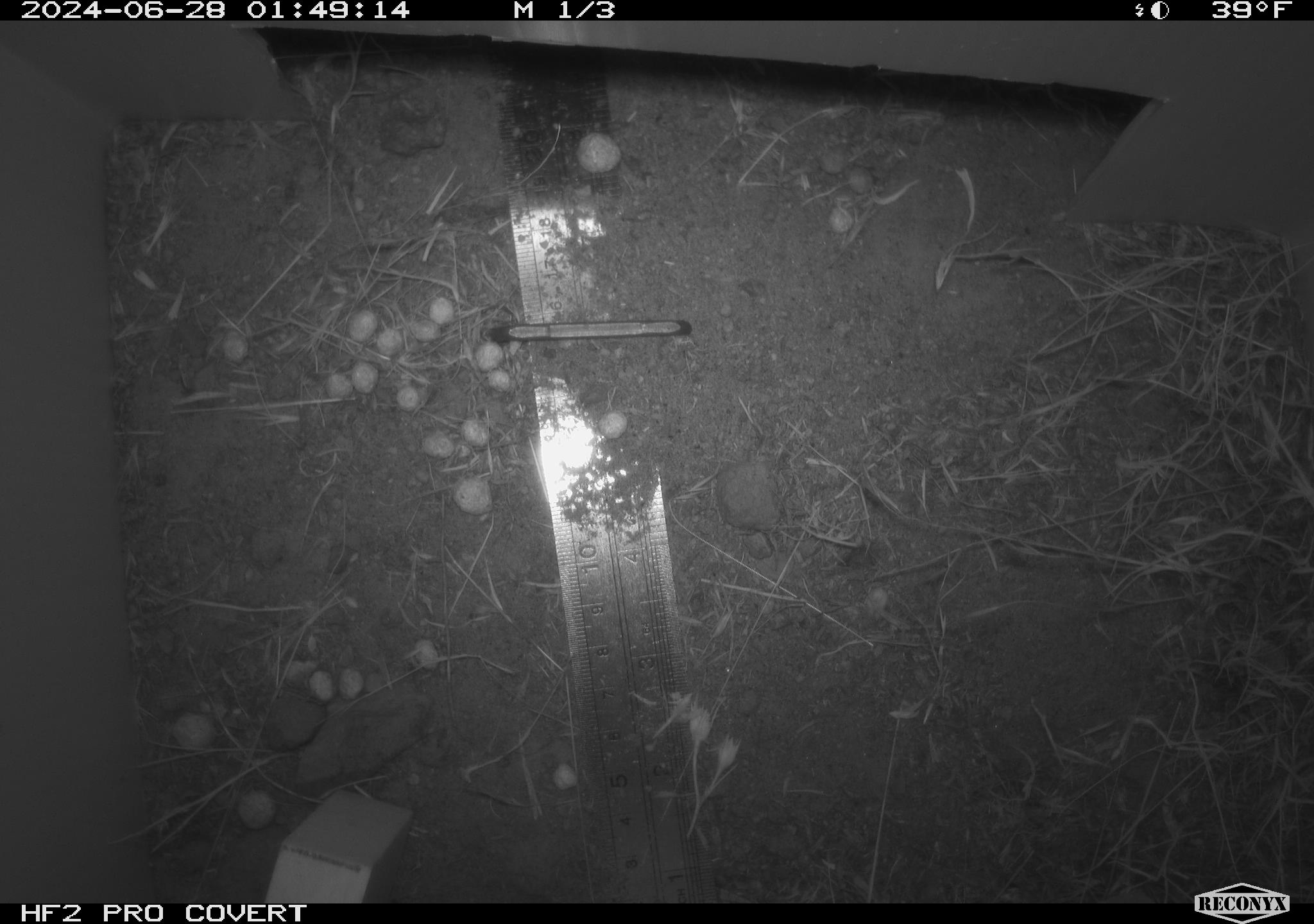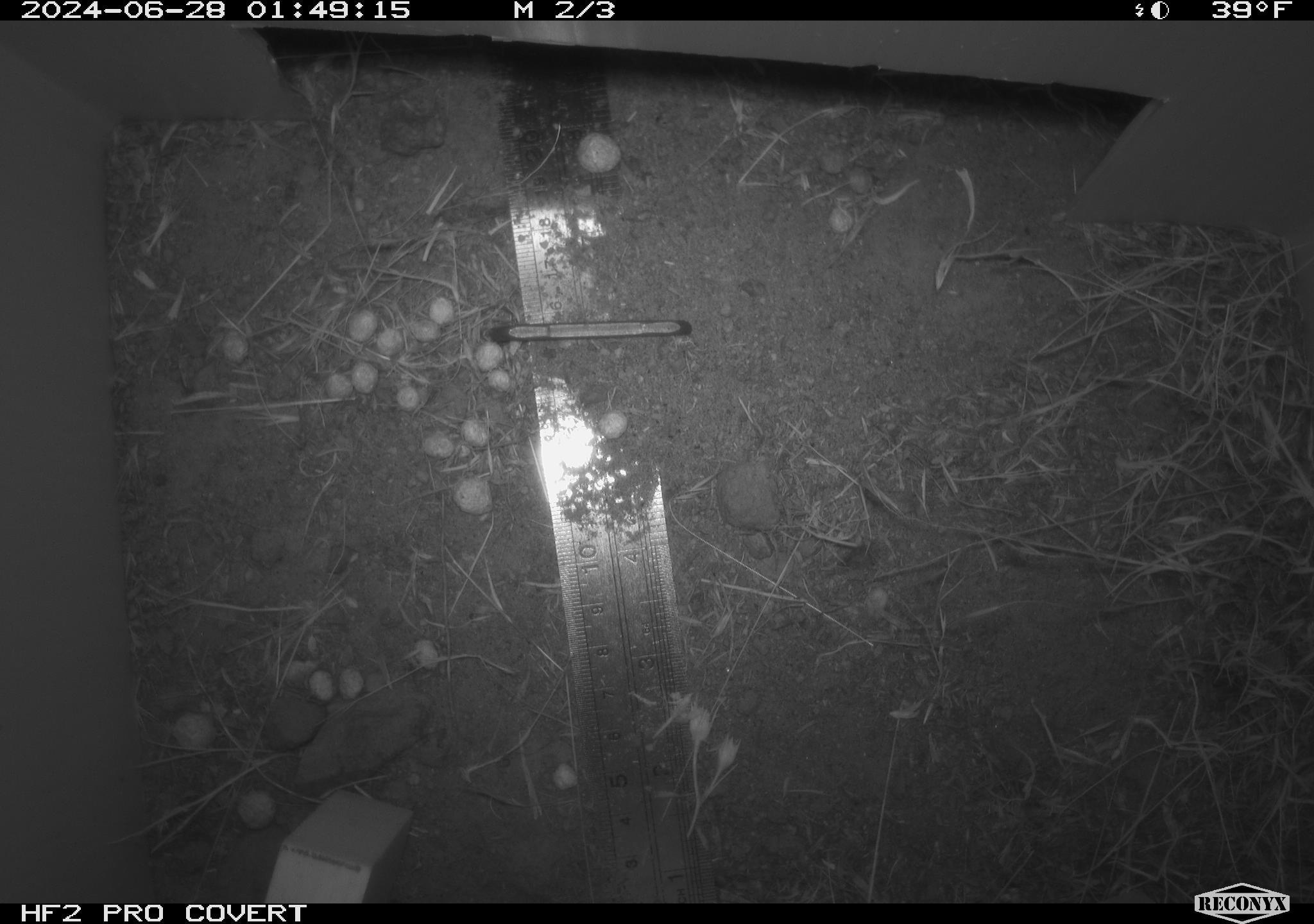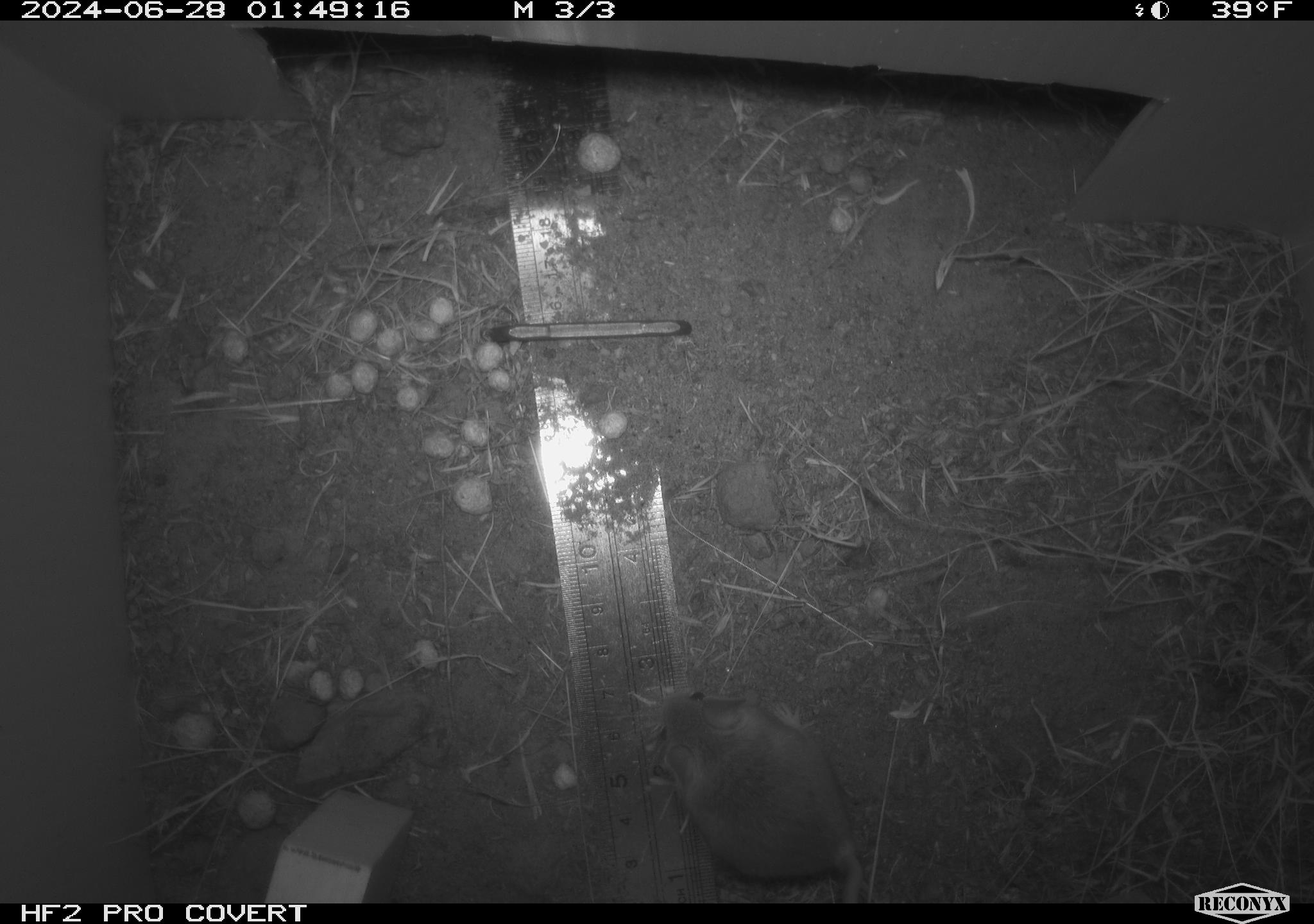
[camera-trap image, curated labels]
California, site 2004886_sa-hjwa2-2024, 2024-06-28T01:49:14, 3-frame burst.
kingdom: Animalia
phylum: Chordata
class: Mammalia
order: Rodentia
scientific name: Rodentia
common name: rodent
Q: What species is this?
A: Rodent (Rodentia).